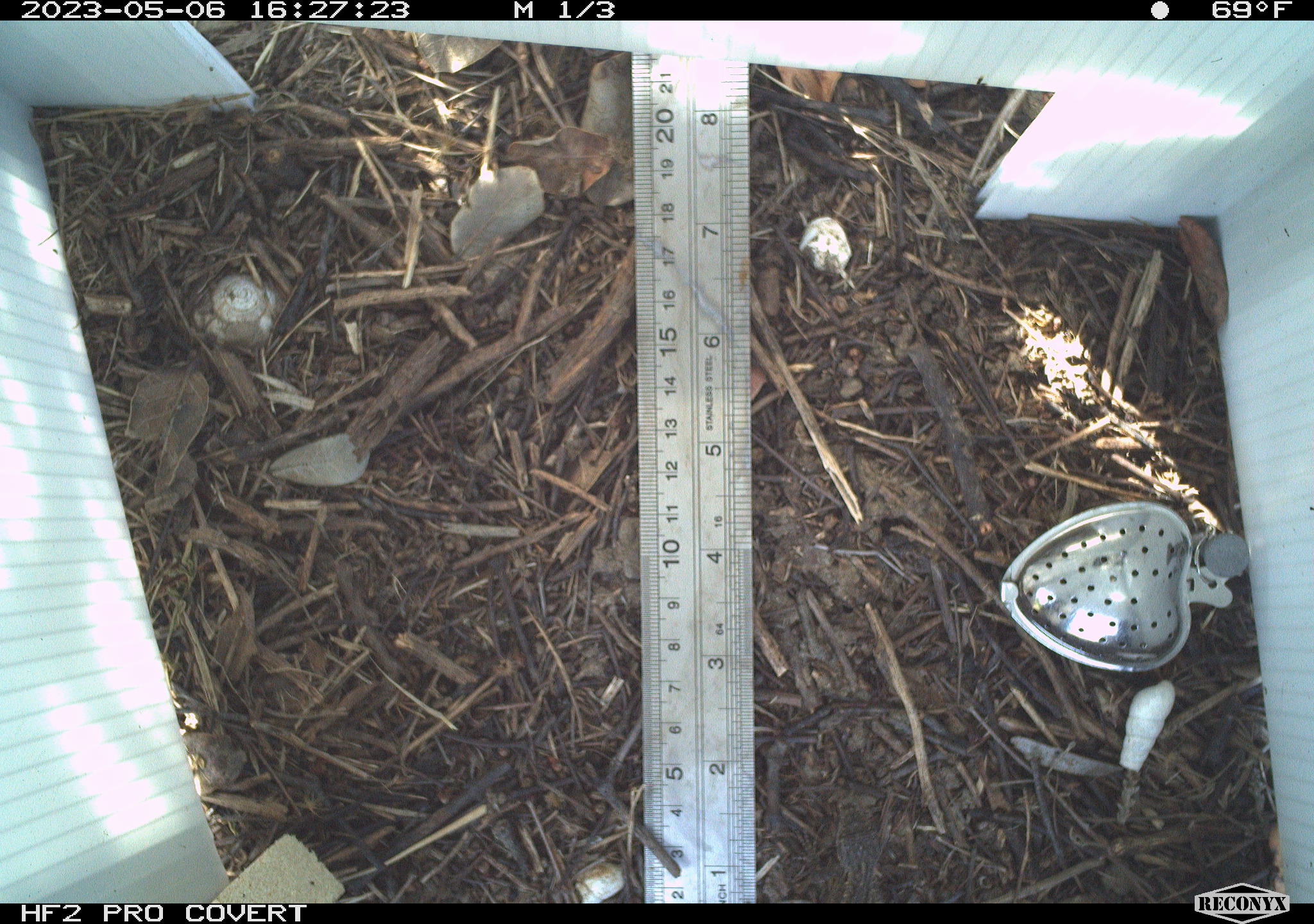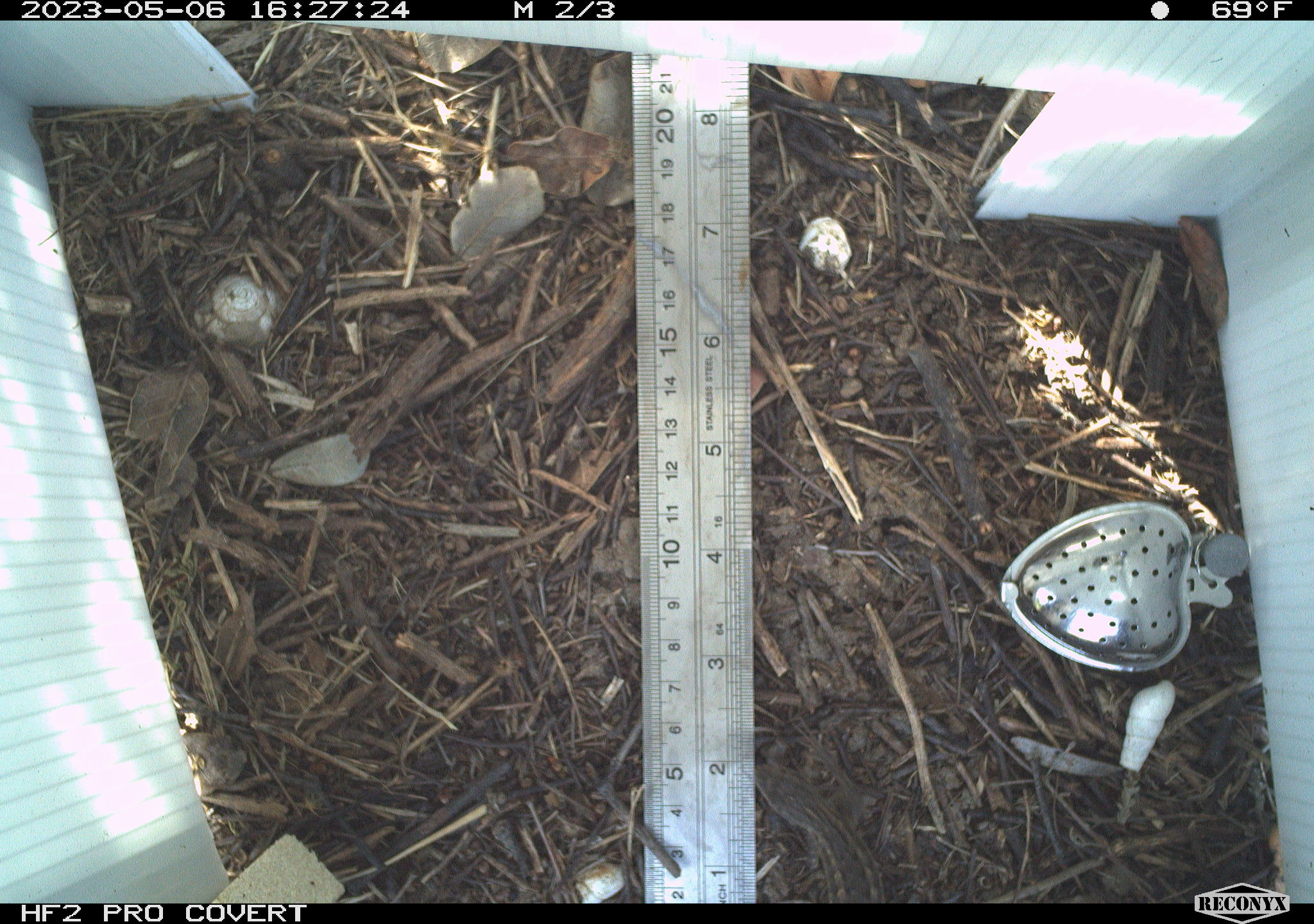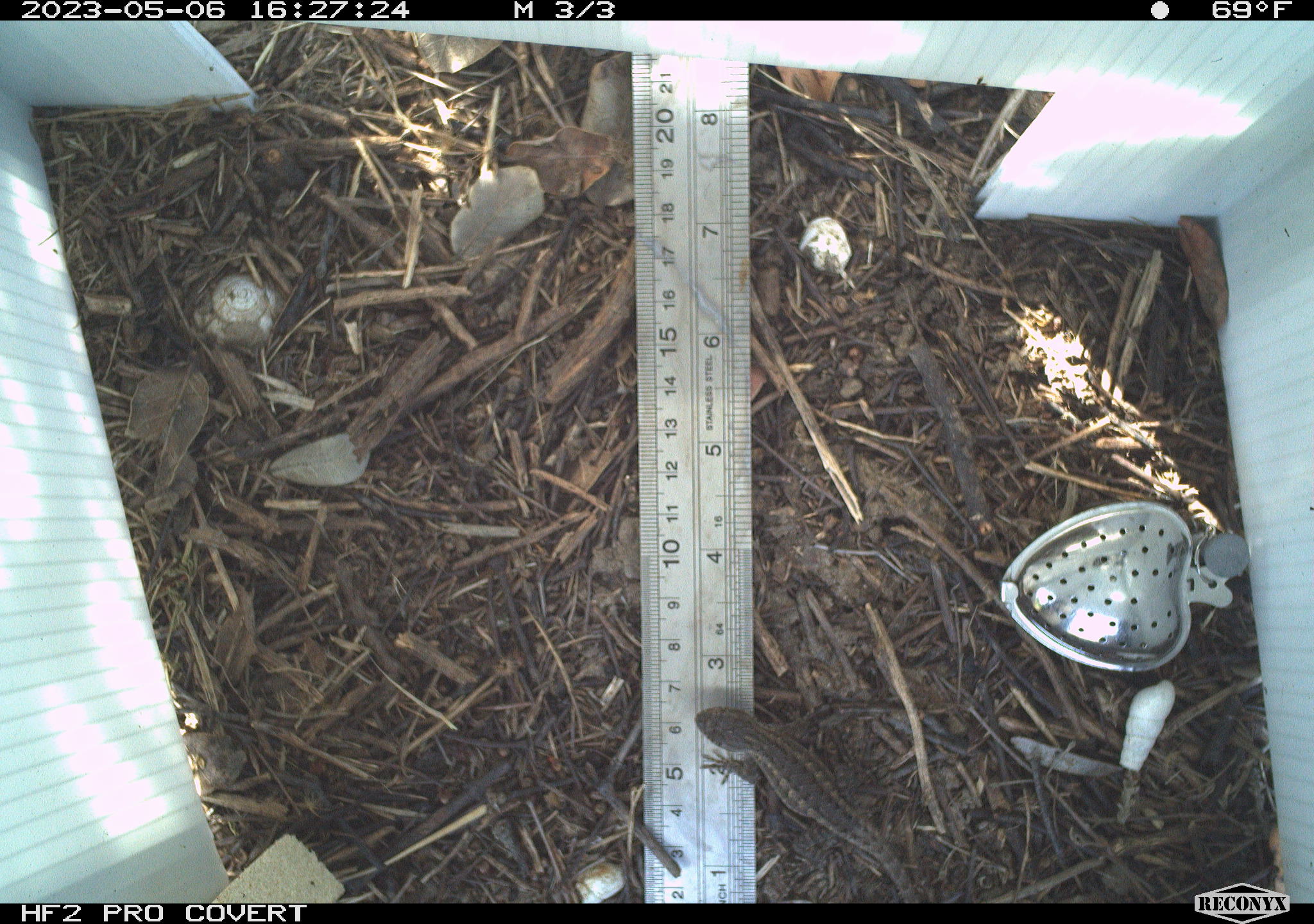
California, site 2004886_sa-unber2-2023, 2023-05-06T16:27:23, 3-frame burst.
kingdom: Animalia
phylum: Chordata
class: Reptilia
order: Squamata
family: Phrynosomatidae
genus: Sceloporus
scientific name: Sceloporus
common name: spiny lizards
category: sceloporus species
Sceloporus species (spiny lizards) (Sceloporus).